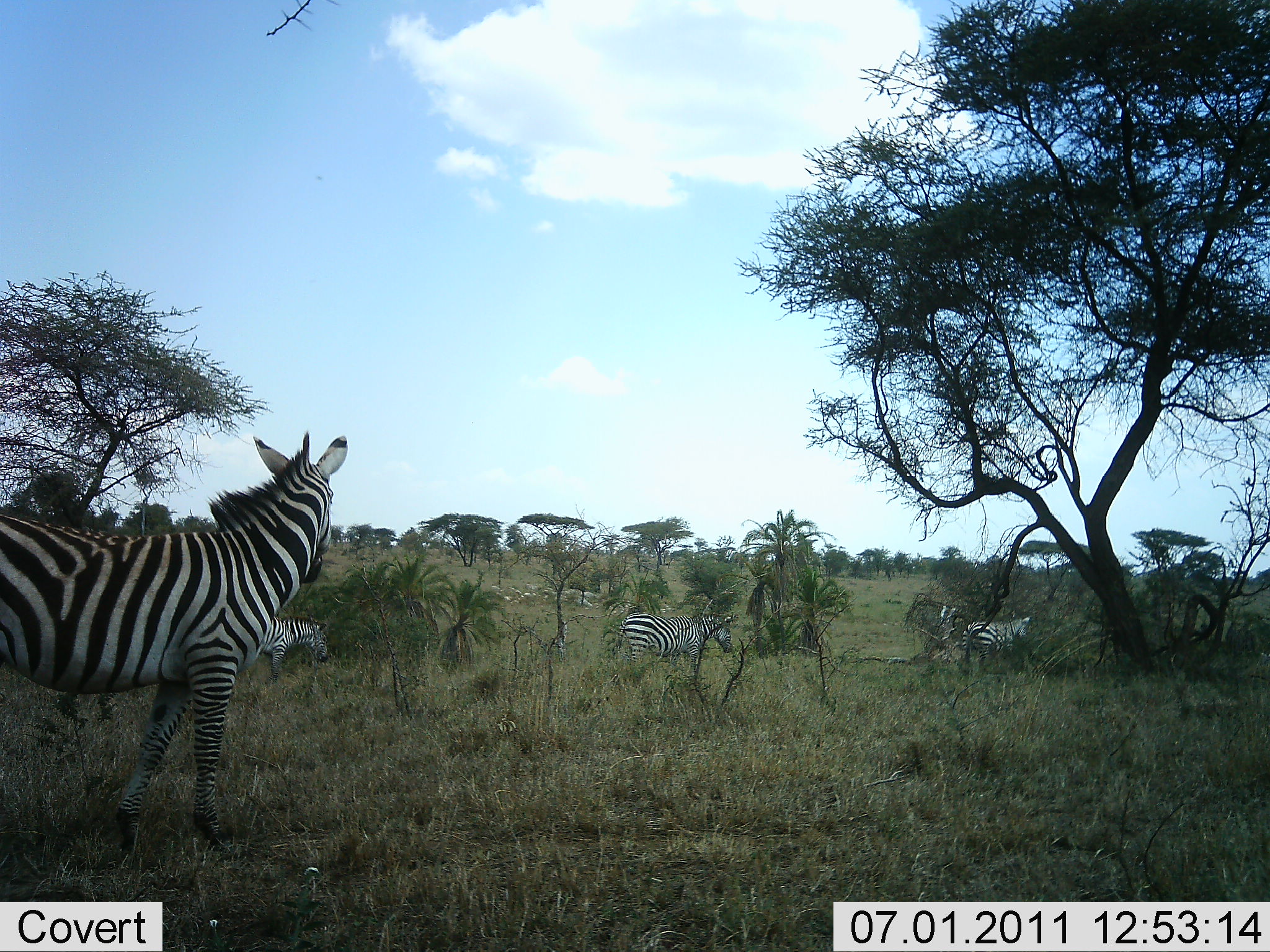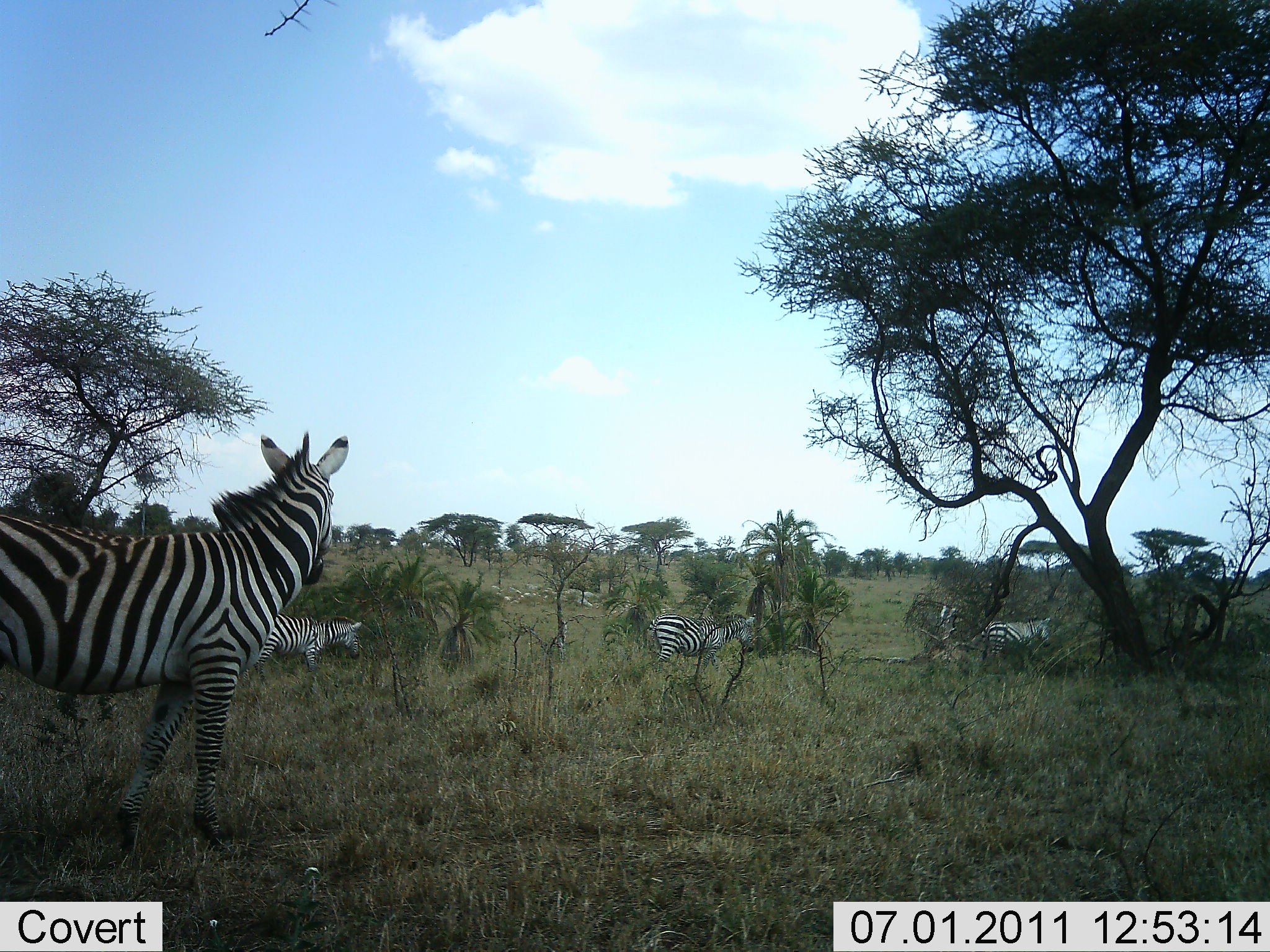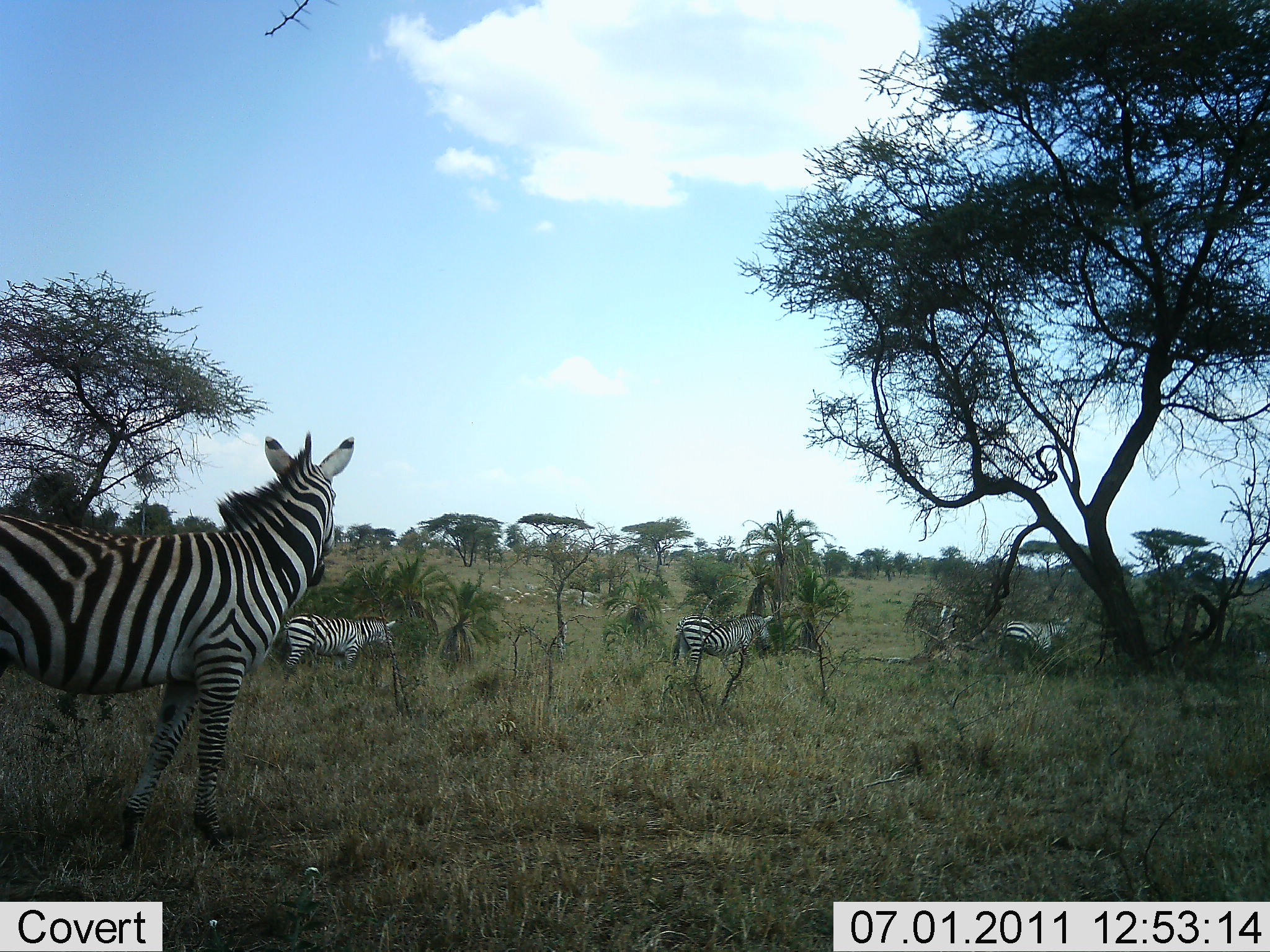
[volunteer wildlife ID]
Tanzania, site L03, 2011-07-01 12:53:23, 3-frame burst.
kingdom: Animalia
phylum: Chordata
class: Mammalia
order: Perissodactyla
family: Equidae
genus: Equus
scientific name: Equus quagga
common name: plains zebra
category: zebra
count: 4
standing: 40%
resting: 0%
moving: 90%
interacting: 0%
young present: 0%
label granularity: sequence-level